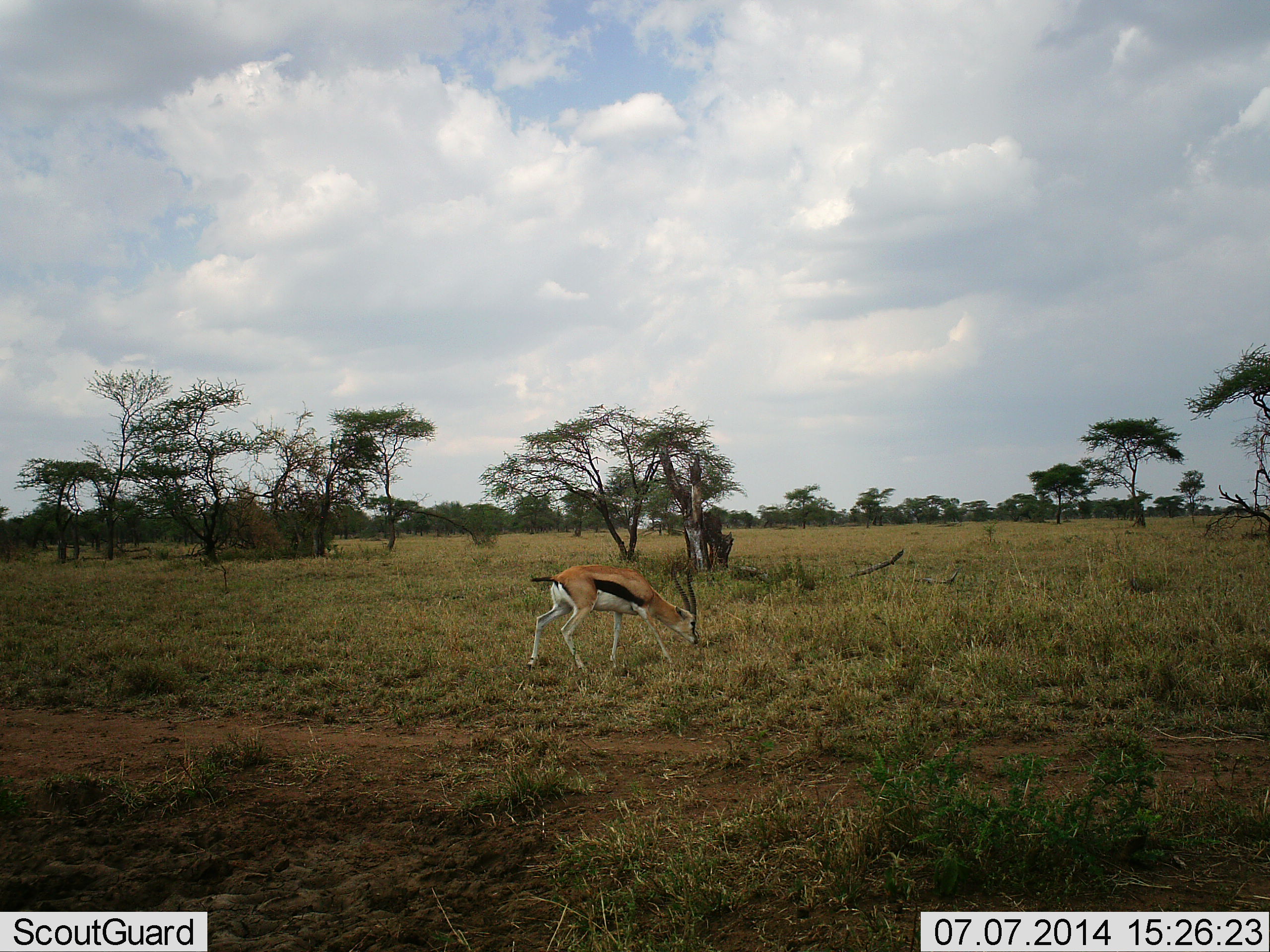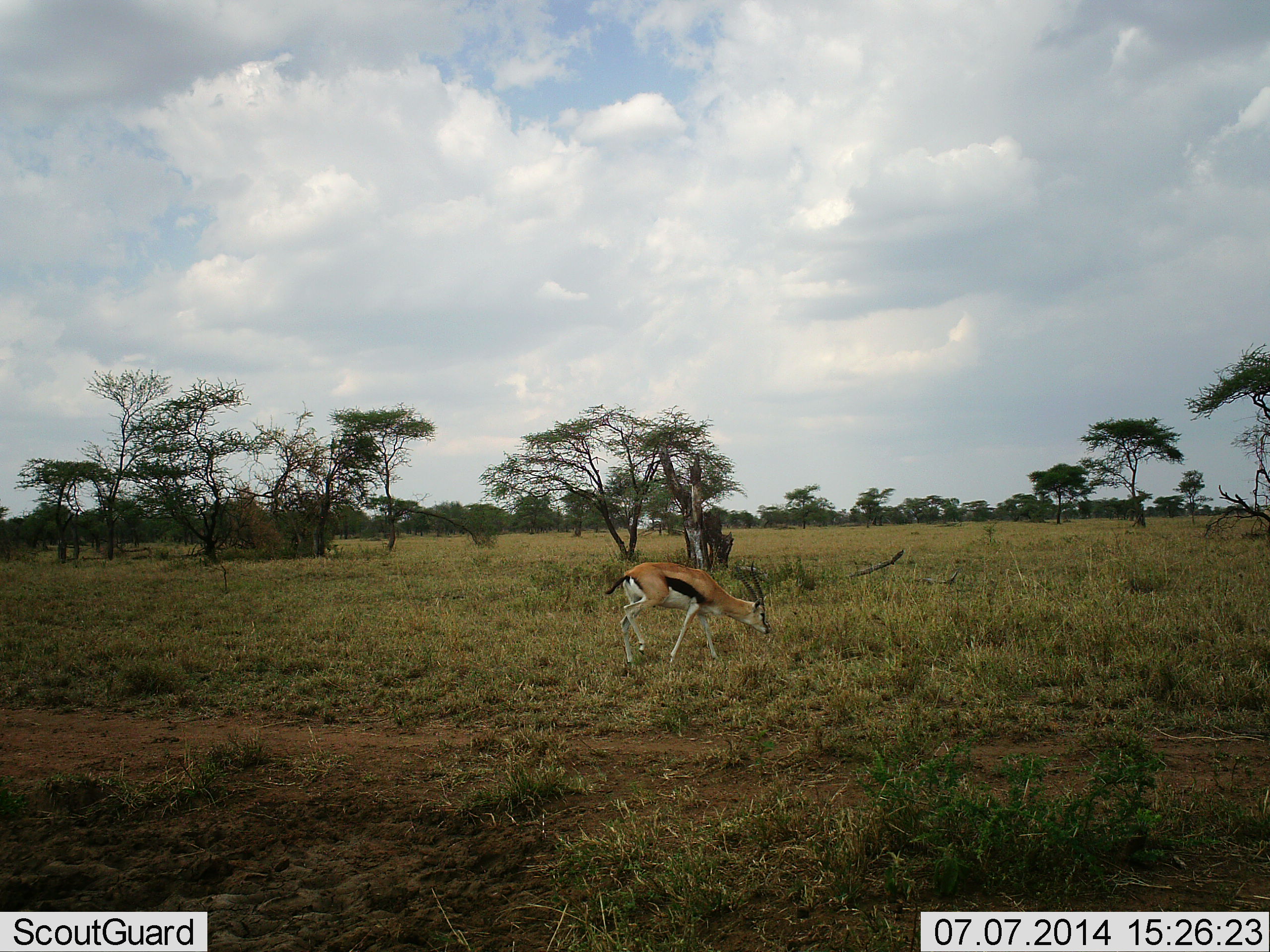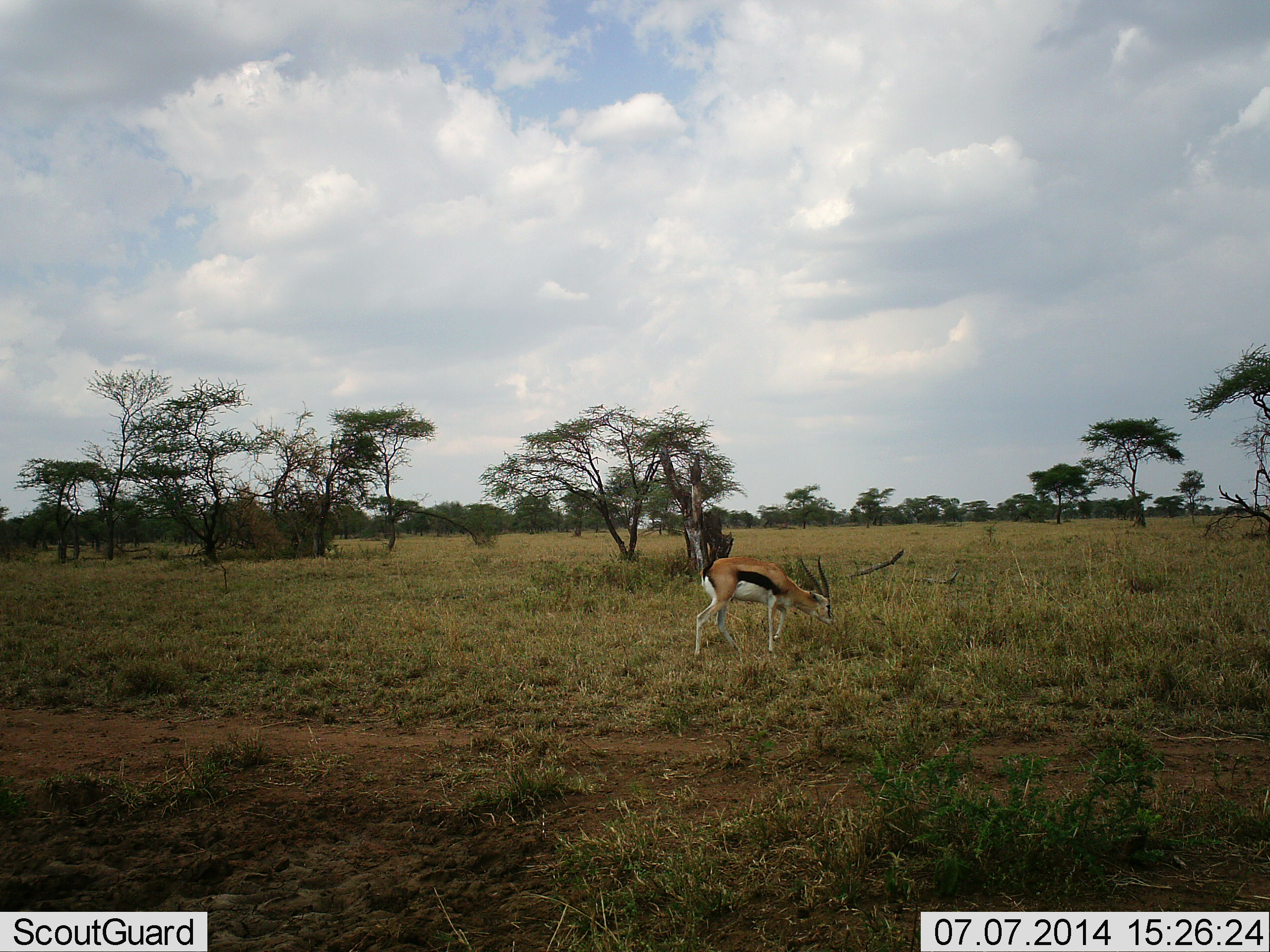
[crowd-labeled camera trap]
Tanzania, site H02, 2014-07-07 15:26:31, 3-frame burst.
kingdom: Animalia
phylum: Chordata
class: Mammalia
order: Artiodactyla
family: Bovidae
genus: Eudorcas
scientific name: Eudorcas thomsonii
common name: thomson's gazelle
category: gazellethomsons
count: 1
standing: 20%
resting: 0%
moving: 60%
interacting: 0%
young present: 0%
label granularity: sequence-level